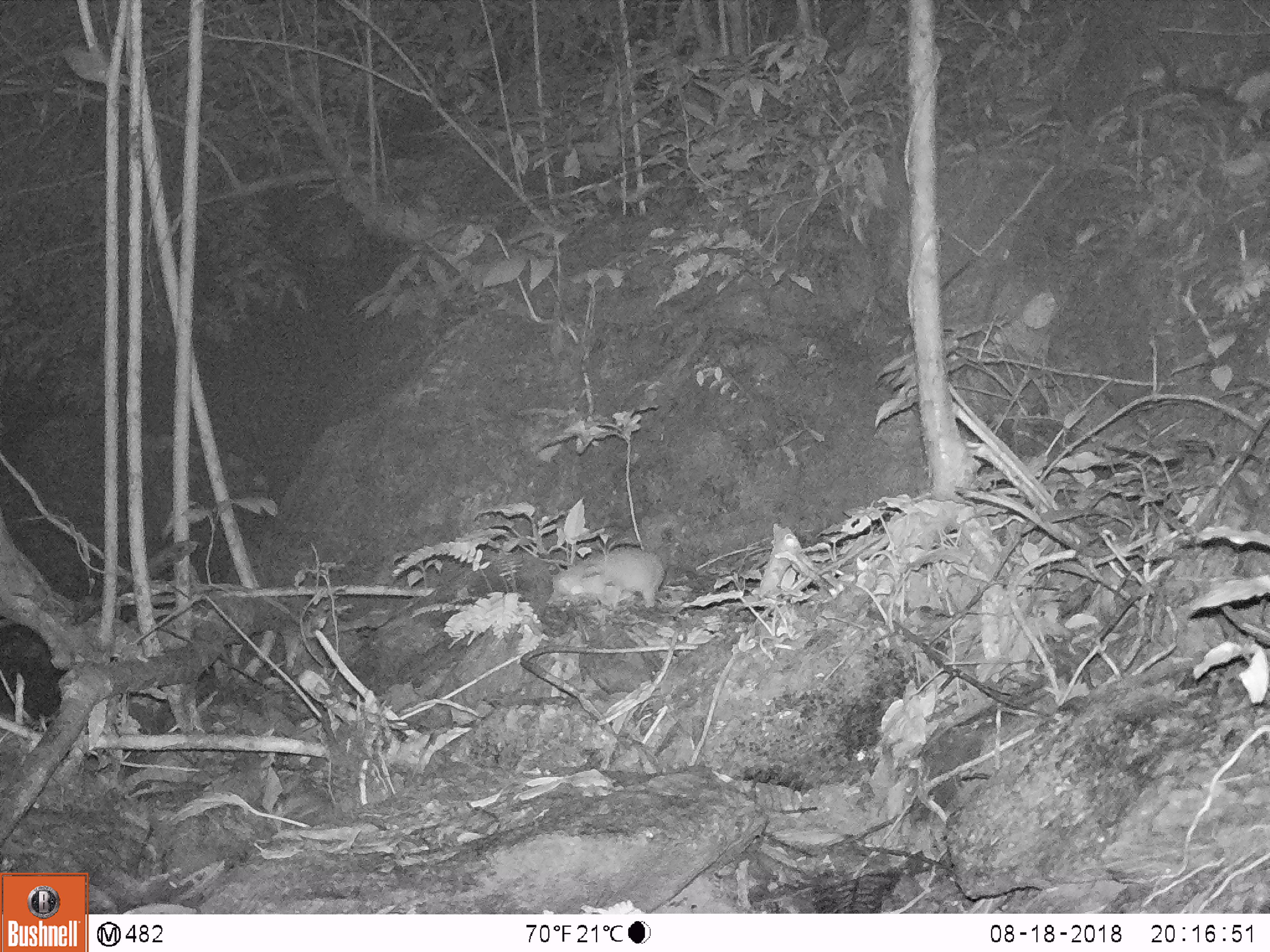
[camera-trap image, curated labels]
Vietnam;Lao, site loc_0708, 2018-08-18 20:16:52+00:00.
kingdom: Animalia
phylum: Chordata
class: Mammalia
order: Carnivora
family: Mustelidae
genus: Melogale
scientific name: Melogale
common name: ferret badger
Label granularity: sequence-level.